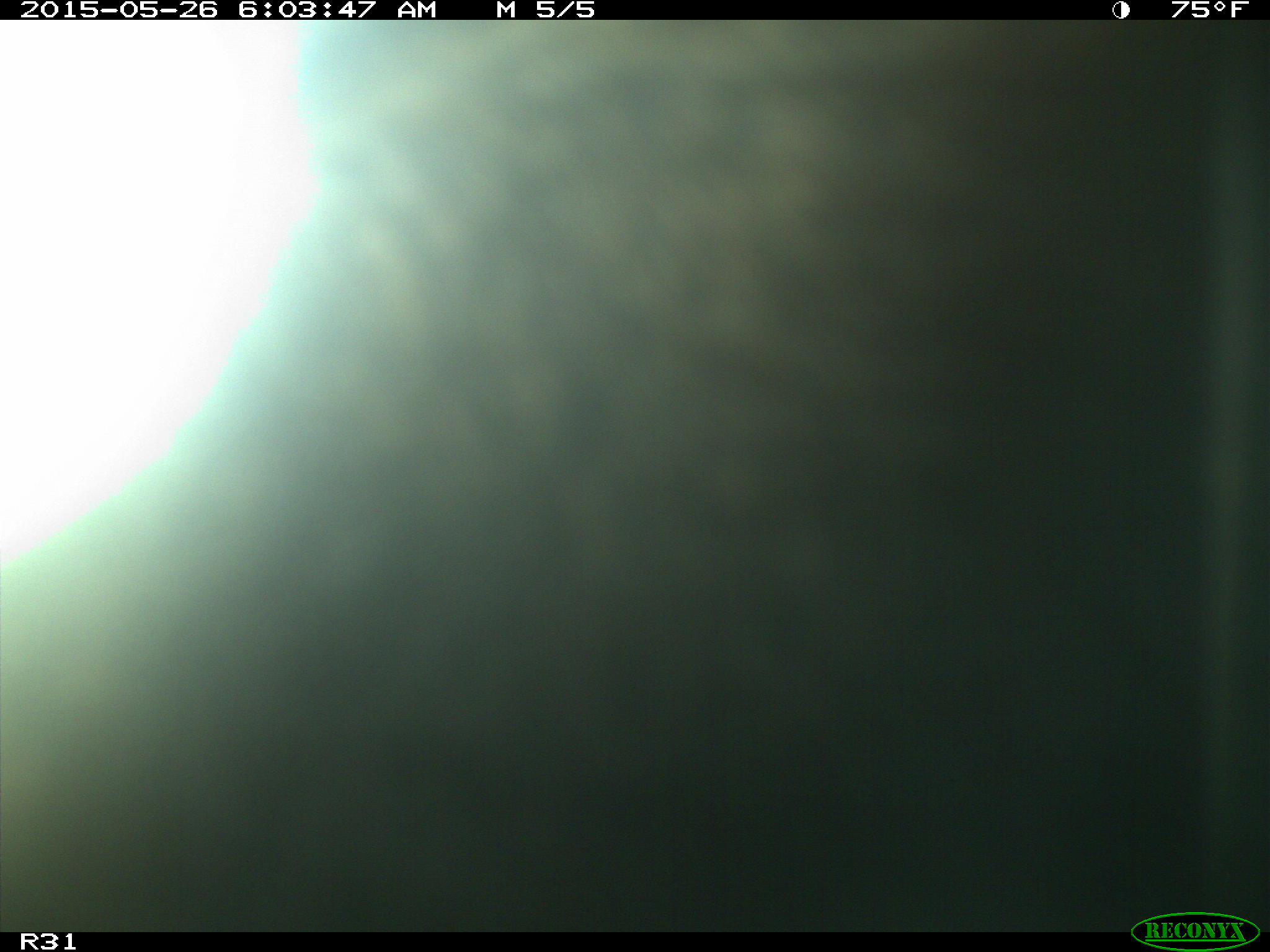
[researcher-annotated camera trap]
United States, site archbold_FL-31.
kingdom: Animalia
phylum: Chordata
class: Mammalia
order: Artiodactyla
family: Bovidae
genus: Bos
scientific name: Bos taurus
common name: domestic cow